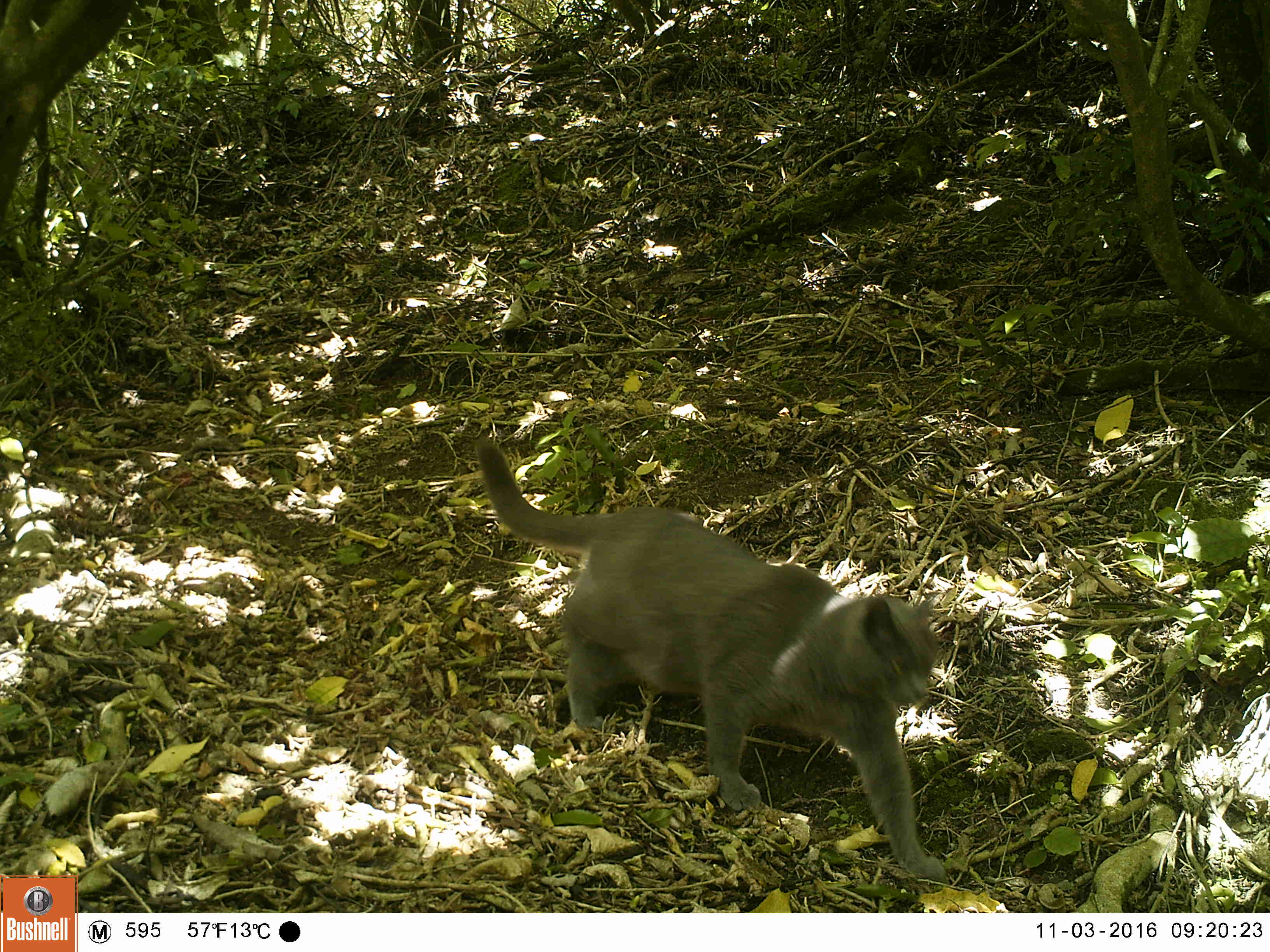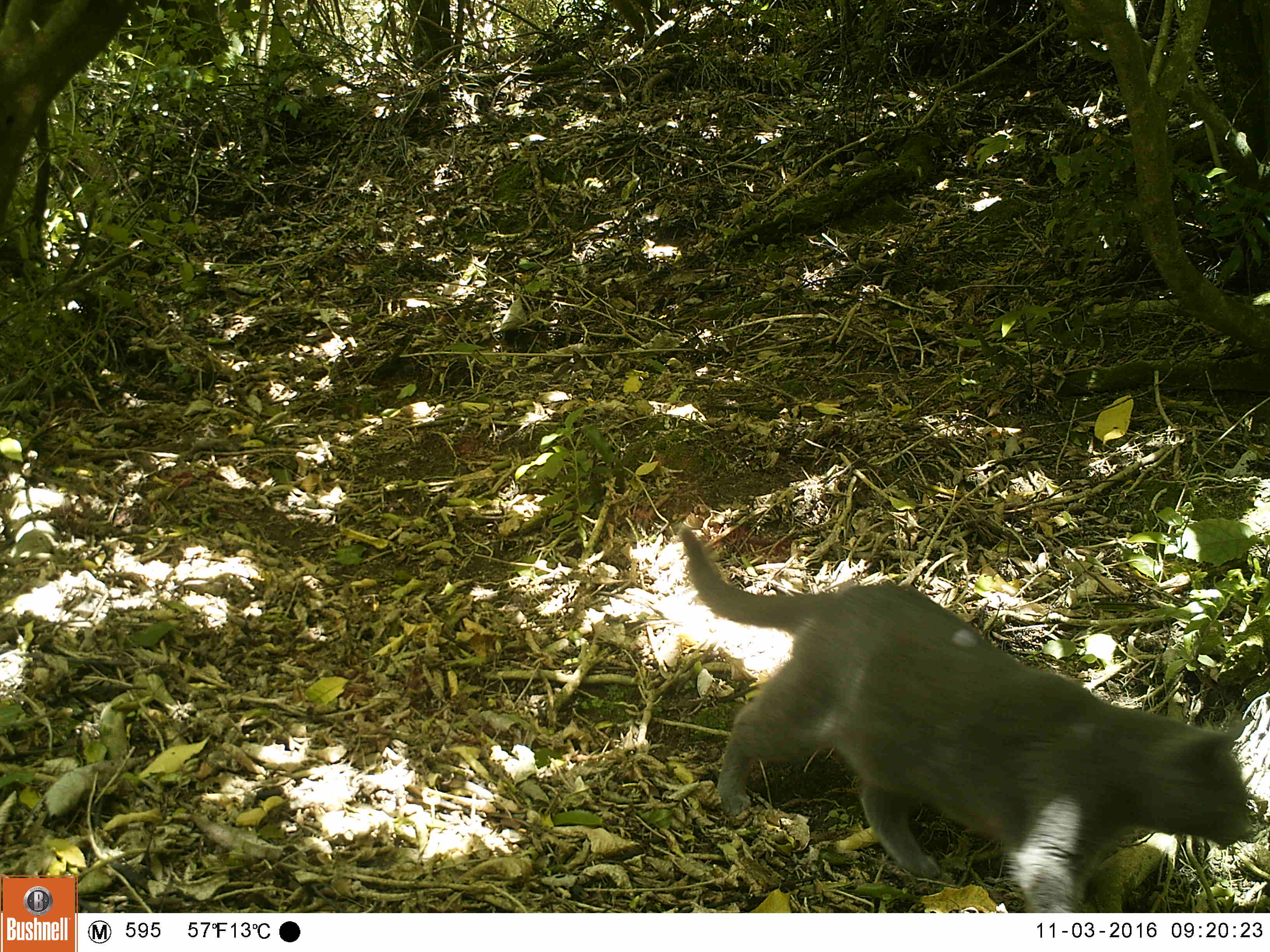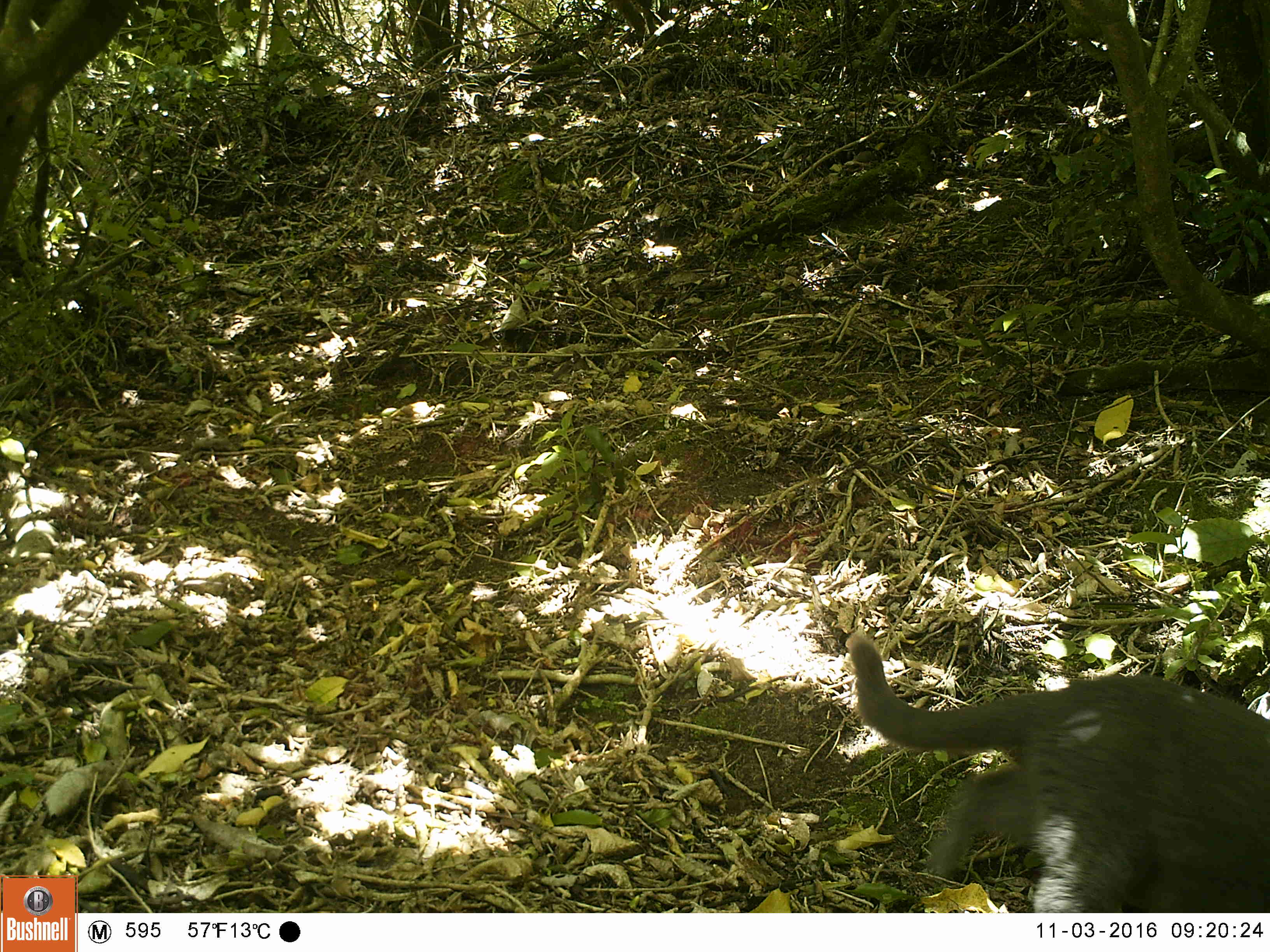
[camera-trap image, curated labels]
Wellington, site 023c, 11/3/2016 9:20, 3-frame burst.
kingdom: Animalia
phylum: Chordata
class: Mammalia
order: Carnivora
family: Felidae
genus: Felis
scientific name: Felis catus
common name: cat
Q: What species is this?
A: Cat (Felis catus).